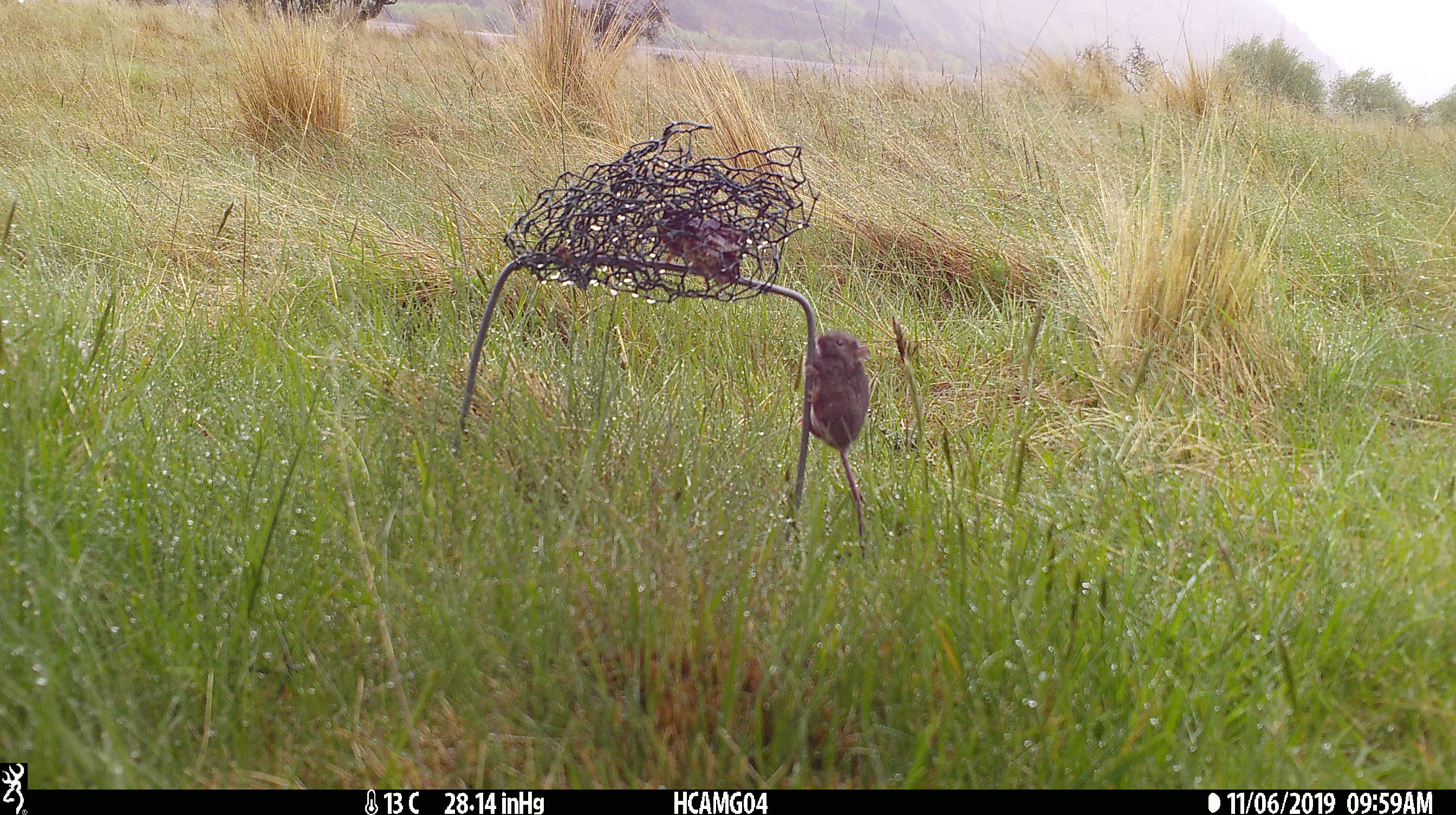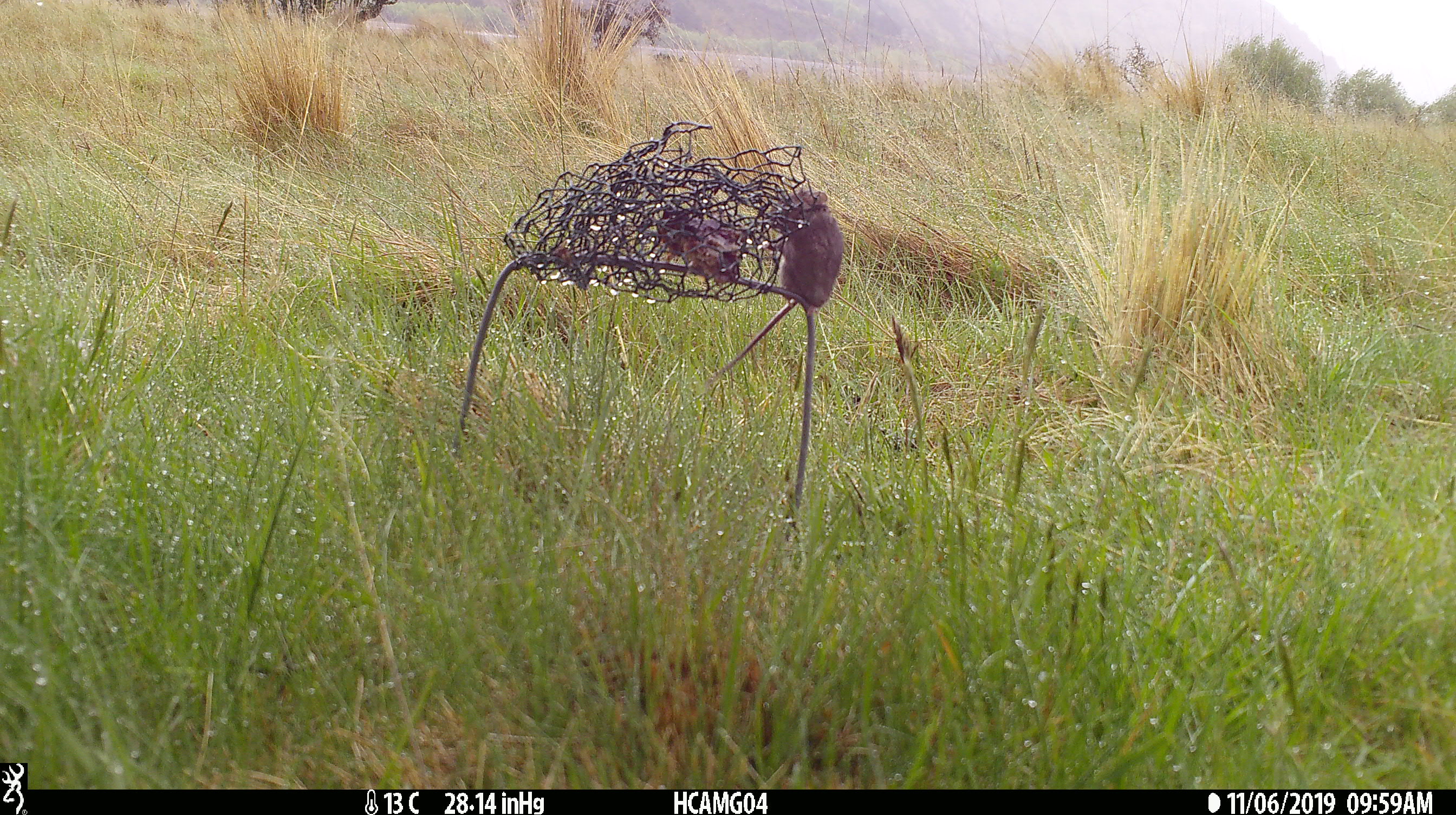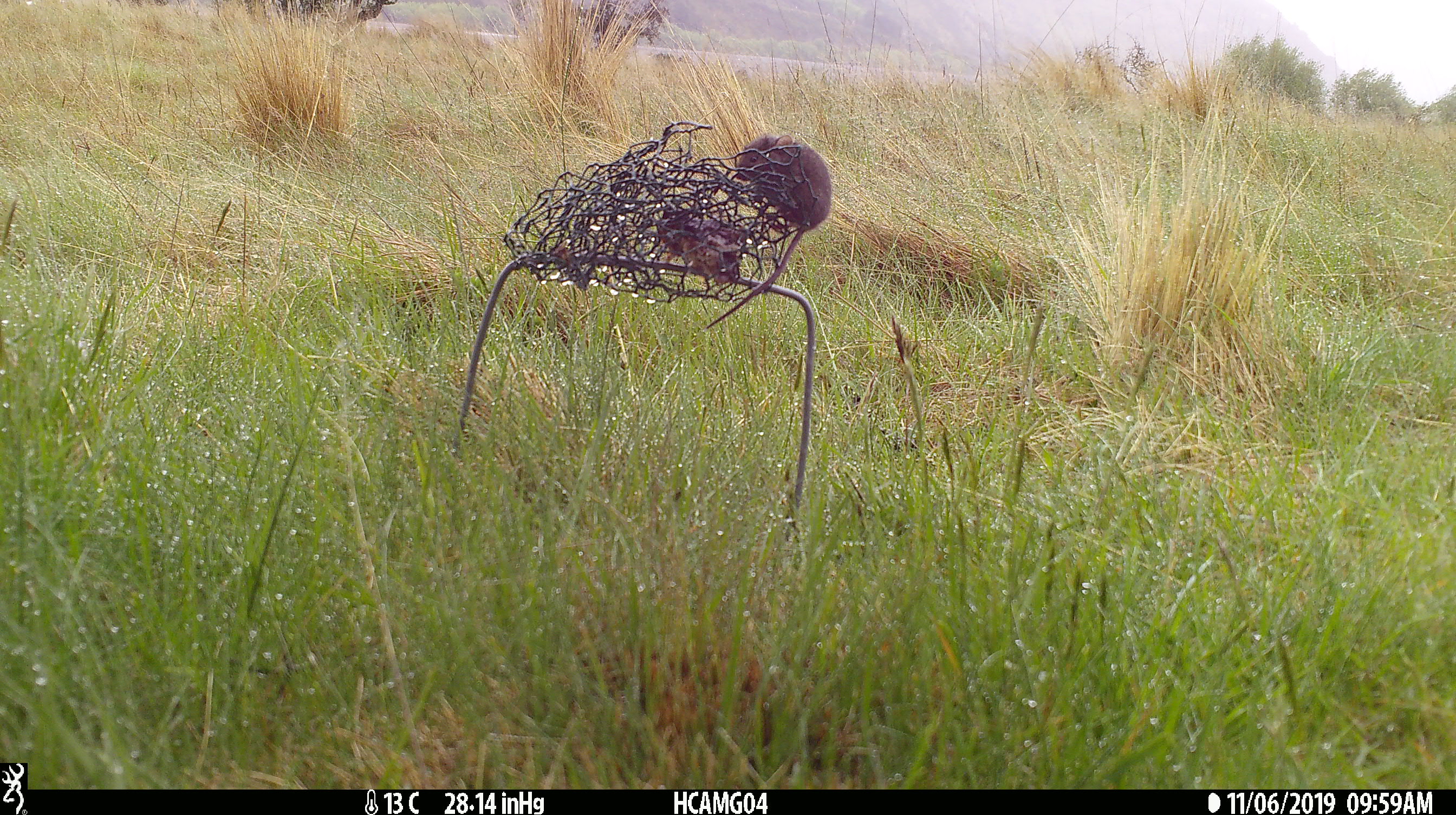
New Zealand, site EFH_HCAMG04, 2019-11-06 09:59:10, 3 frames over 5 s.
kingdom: Animalia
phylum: Chordata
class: Mammalia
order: Rodentia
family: Muridae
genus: Mus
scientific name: Mus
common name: mouse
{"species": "mouse (Mus)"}